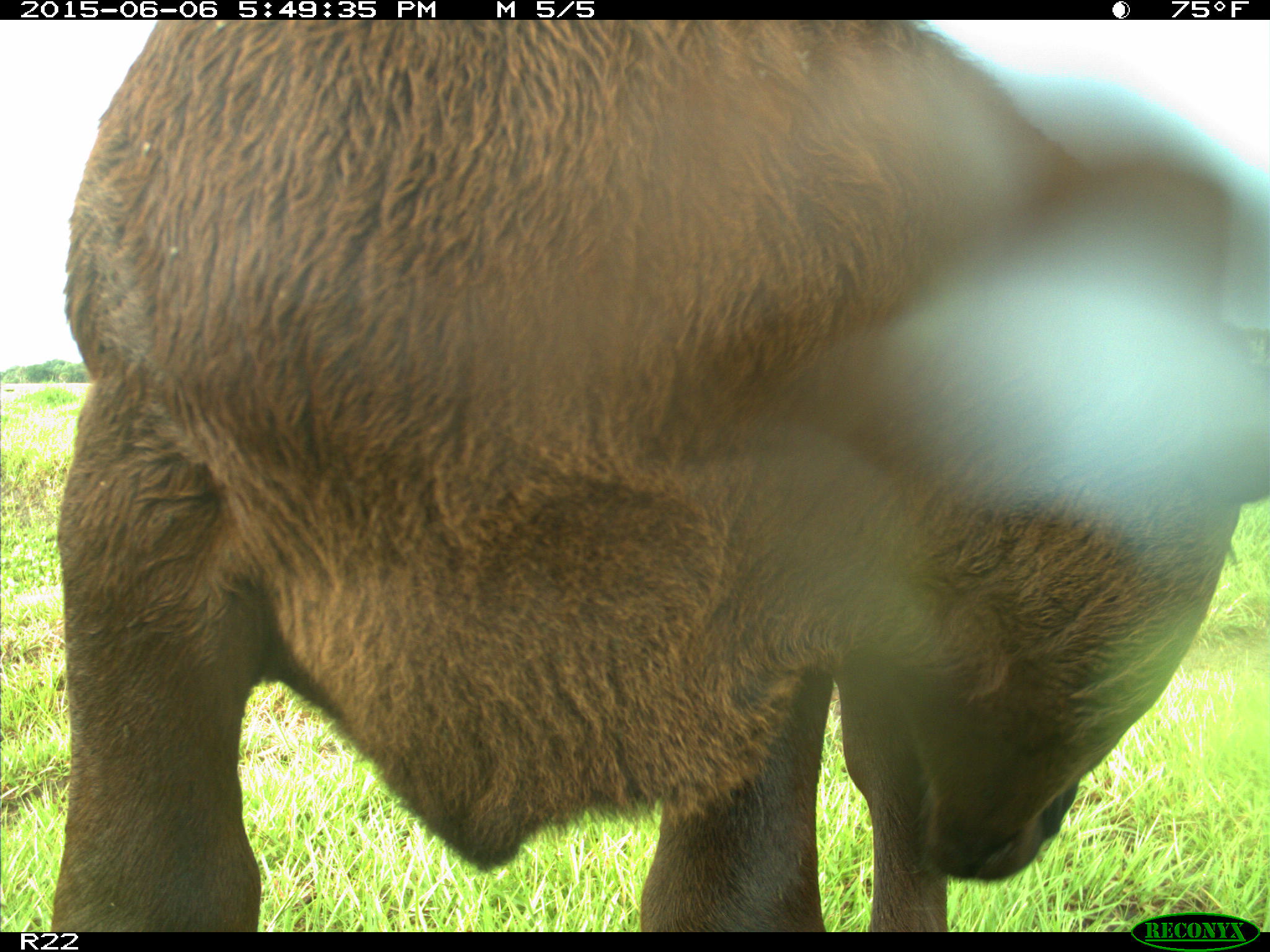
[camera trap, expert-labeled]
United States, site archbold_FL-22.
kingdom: Animalia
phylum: Chordata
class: Mammalia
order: Artiodactyla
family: Bovidae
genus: Bos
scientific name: Bos taurus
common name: domestic cow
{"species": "Bos taurus (domestic cow)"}